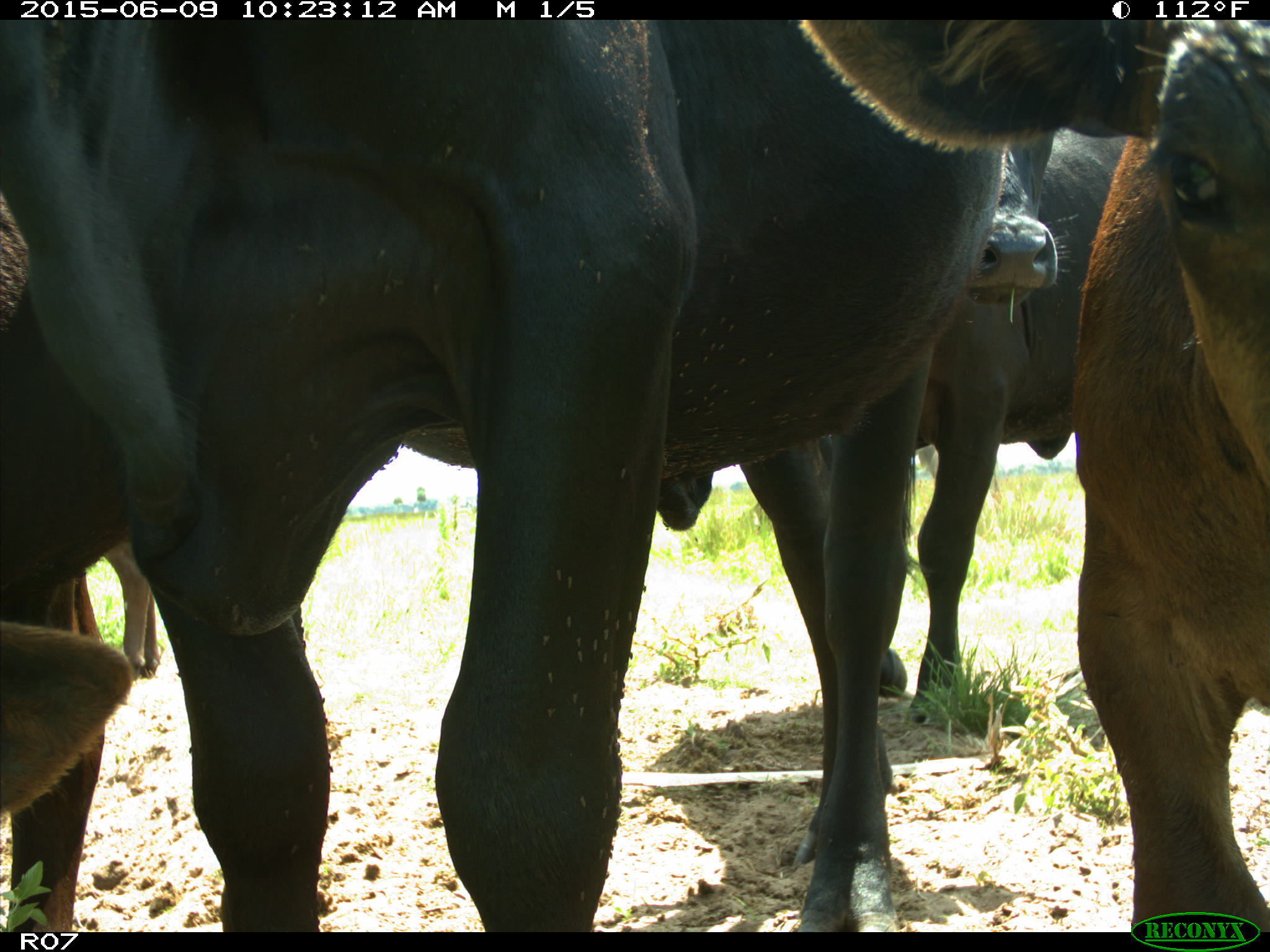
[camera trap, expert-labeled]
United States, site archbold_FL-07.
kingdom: Animalia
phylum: Chordata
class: Mammalia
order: Artiodactyla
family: Bovidae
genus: Bos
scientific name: Bos taurus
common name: domestic cow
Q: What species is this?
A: Bos taurus (domestic cow).